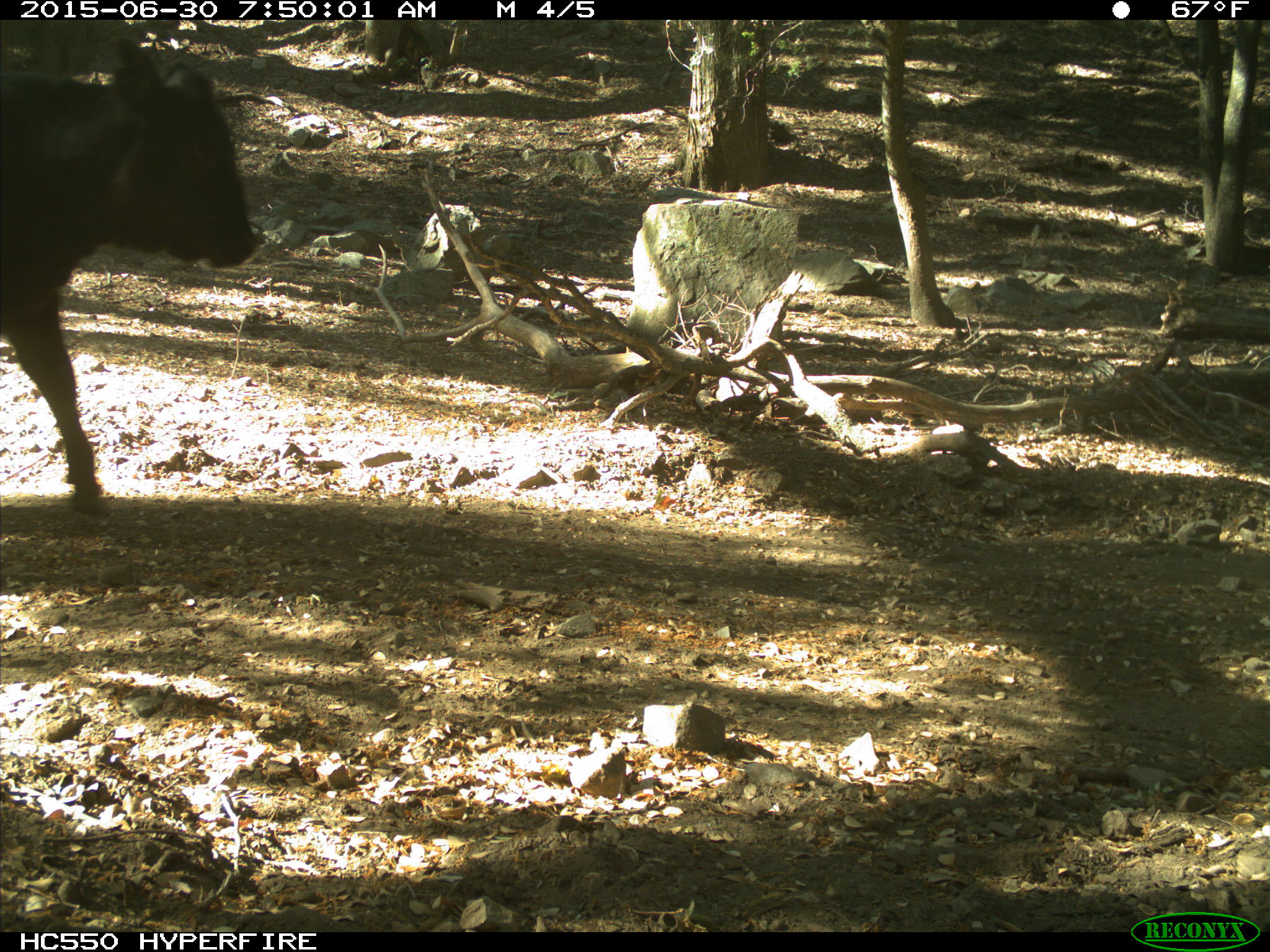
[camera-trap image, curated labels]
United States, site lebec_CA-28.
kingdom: Animalia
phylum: Chordata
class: Mammalia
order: Artiodactyla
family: Bovidae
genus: Bos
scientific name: Bos taurus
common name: domestic cow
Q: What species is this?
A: Bos taurus (domestic cow).